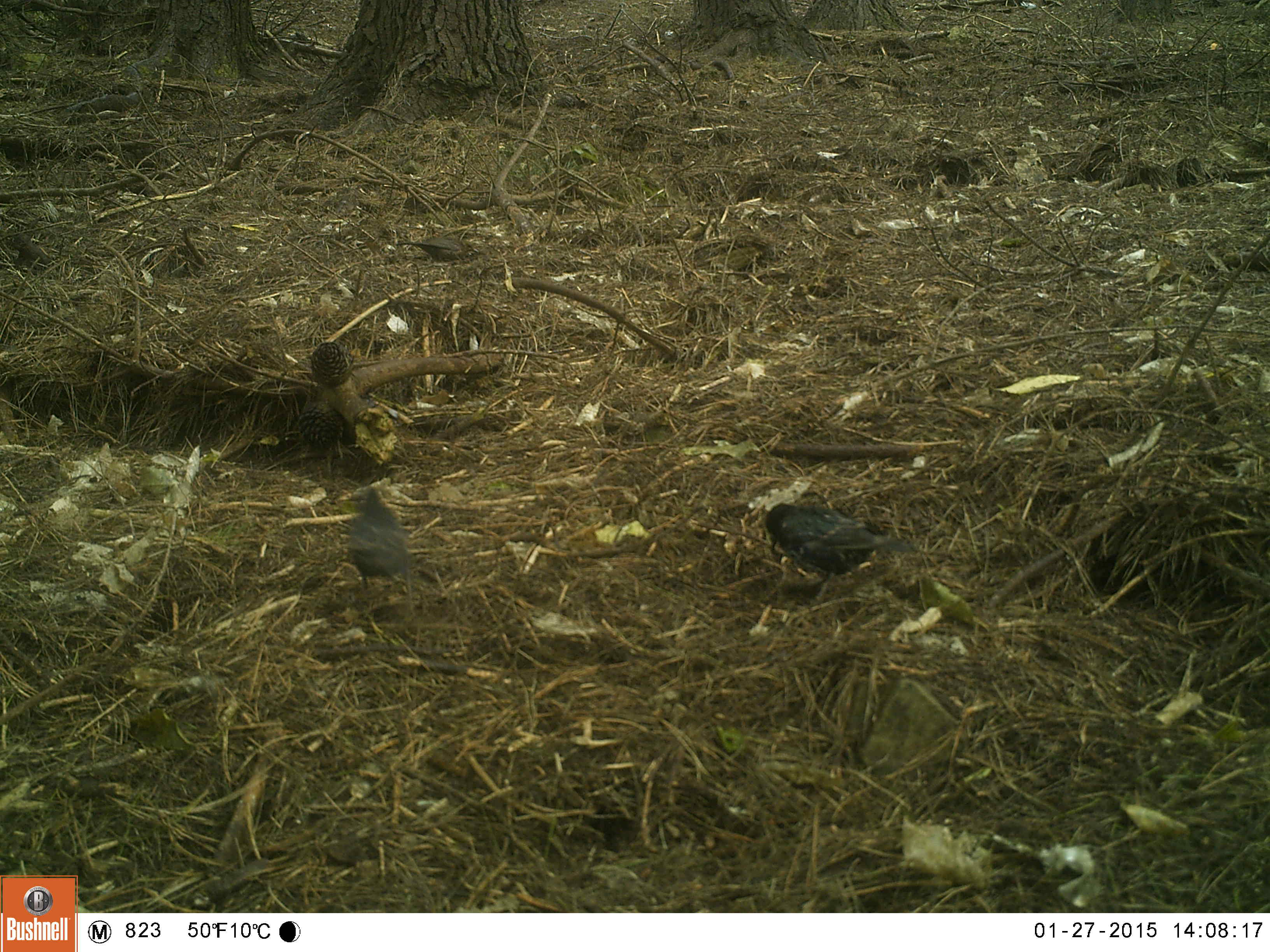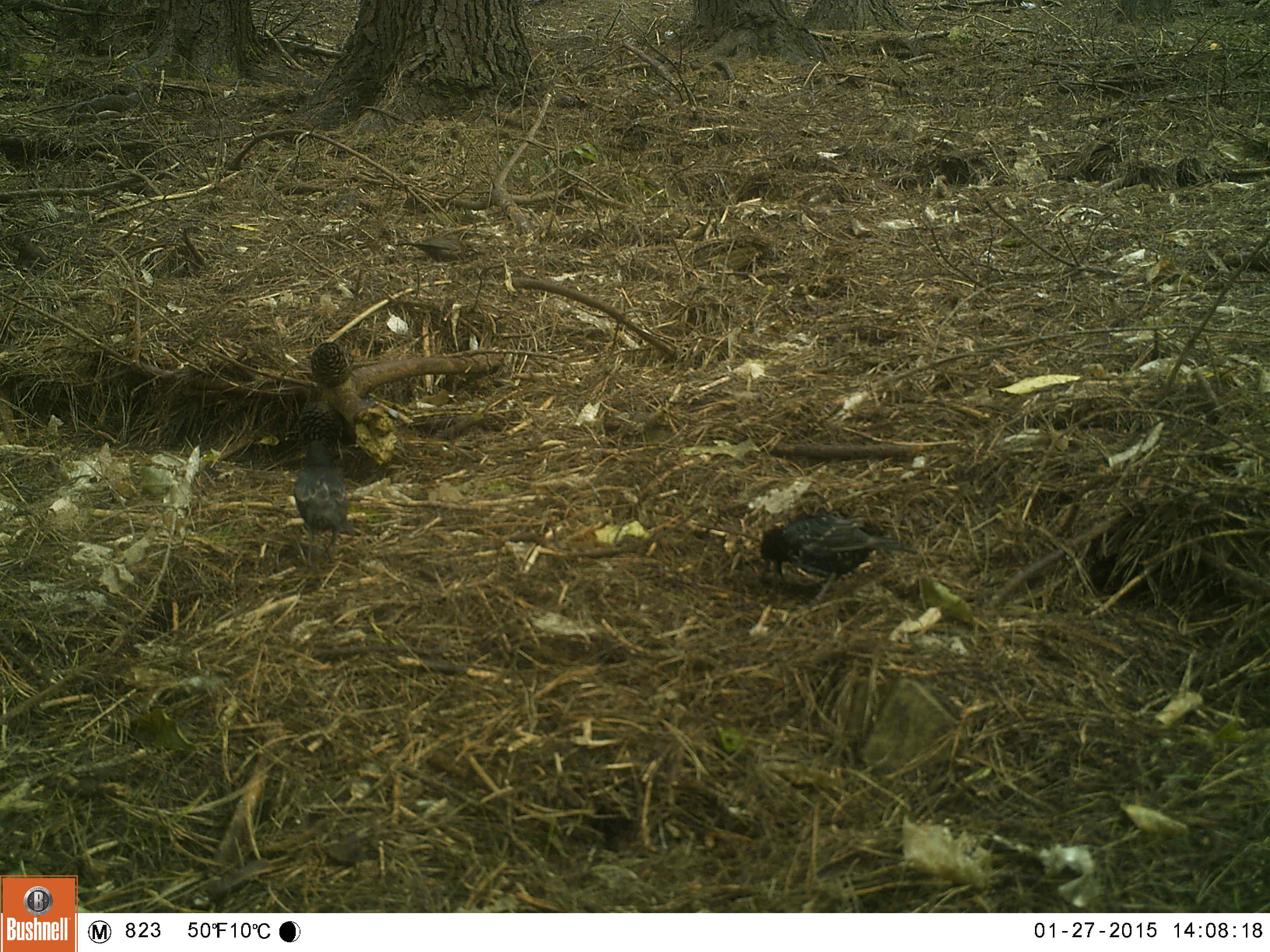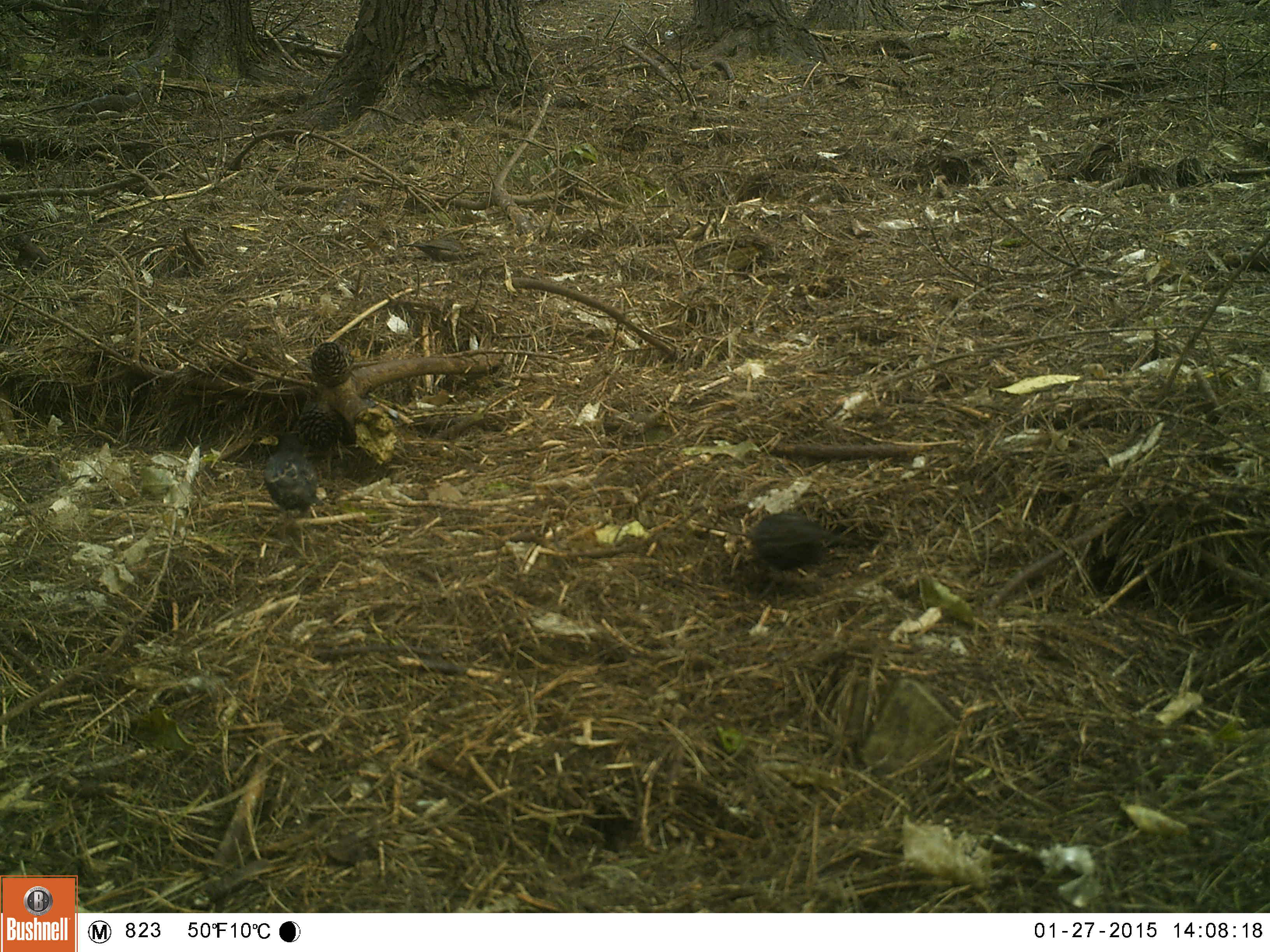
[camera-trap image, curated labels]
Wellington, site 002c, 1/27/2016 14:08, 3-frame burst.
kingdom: Animalia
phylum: Chordata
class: Aves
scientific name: Aves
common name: bird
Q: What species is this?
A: Bird (Aves).